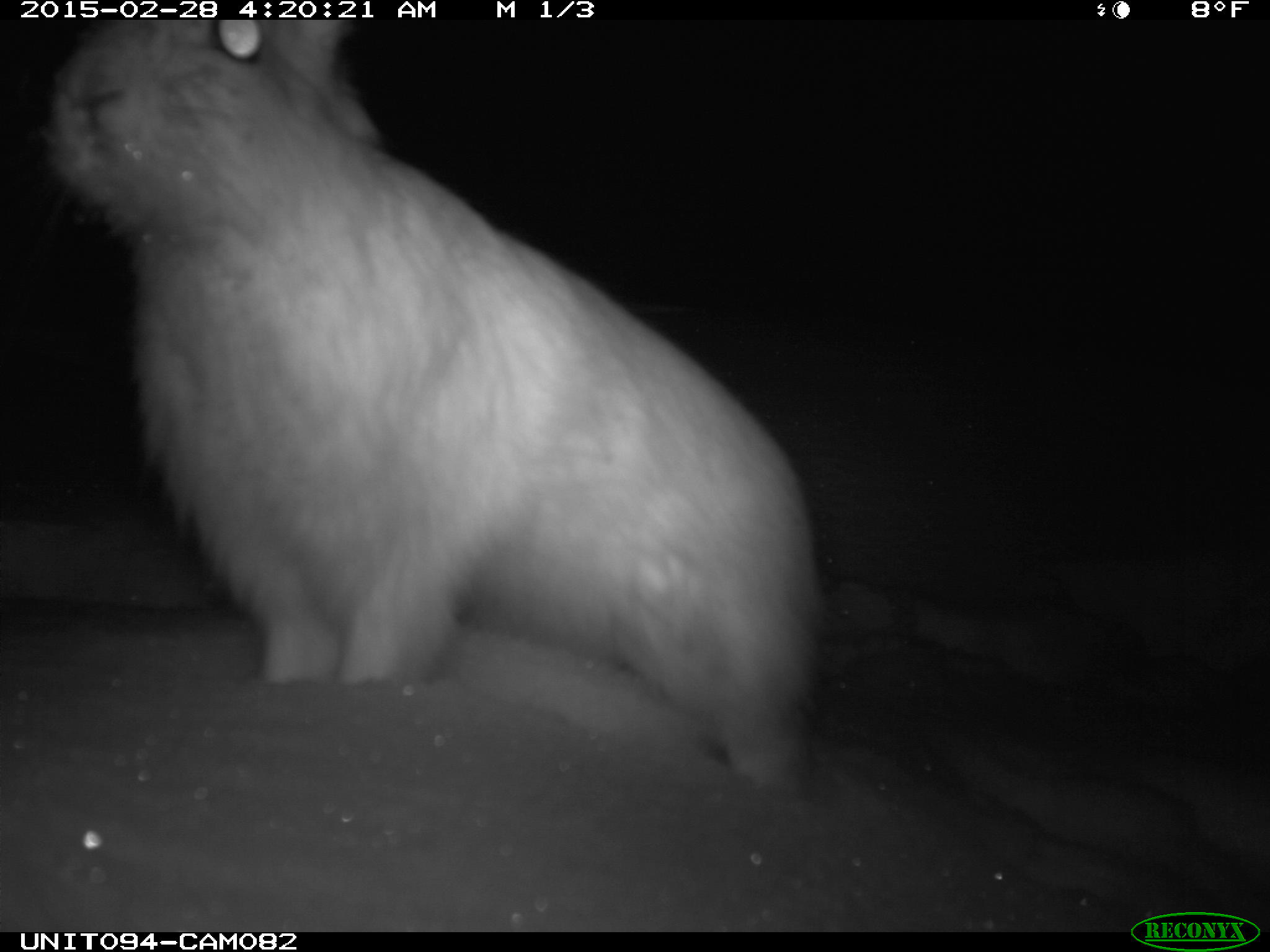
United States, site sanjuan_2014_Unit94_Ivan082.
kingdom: Animalia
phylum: Chordata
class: Mammalia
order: Lagomorpha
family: Leporidae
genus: Lepus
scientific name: Lepus americanus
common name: snowshoe hare